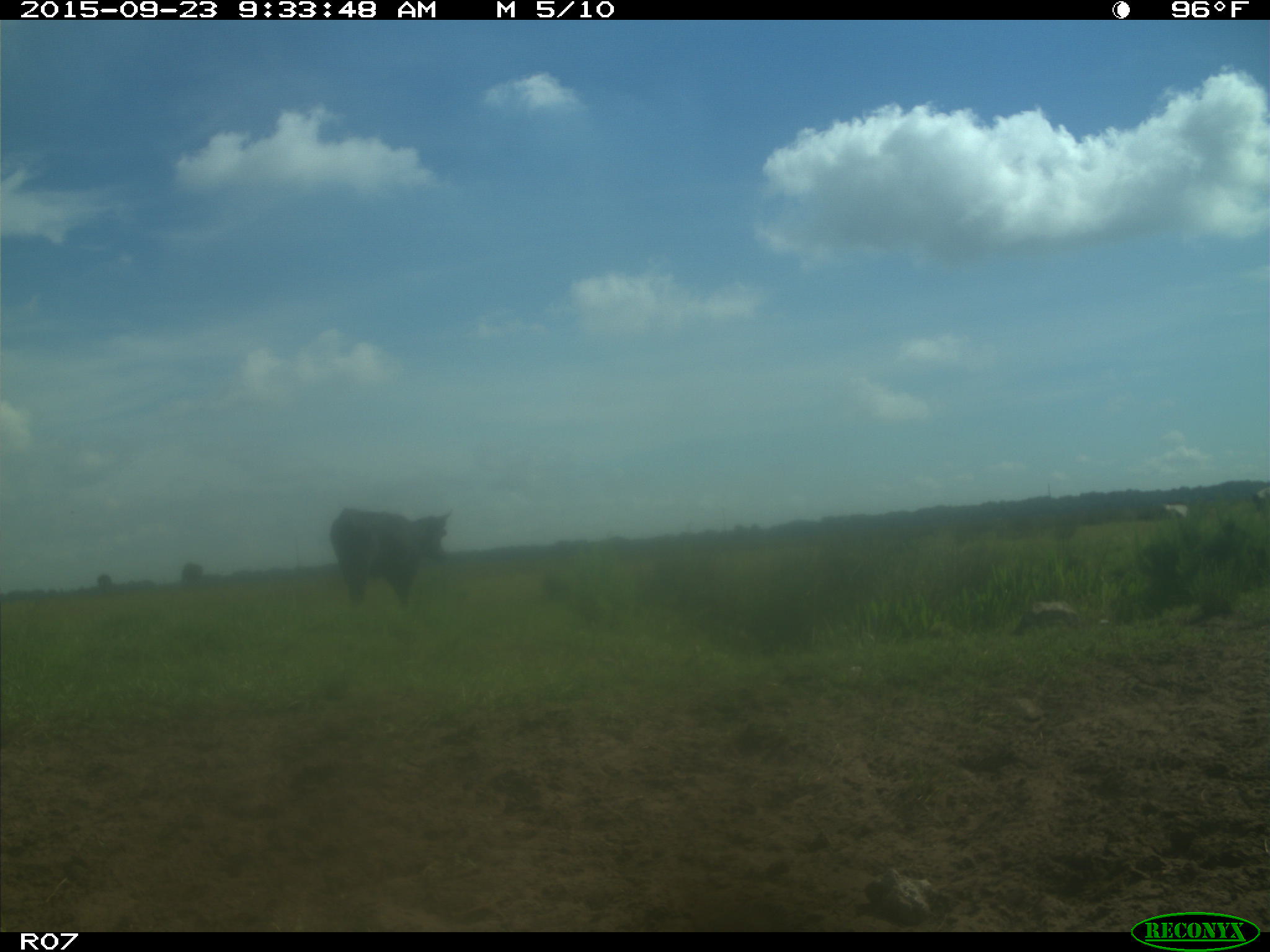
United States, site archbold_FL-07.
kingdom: Animalia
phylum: Chordata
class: Mammalia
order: Artiodactyla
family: Bovidae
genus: Bos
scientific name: Bos taurus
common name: domestic cow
Bos taurus (domestic cow).